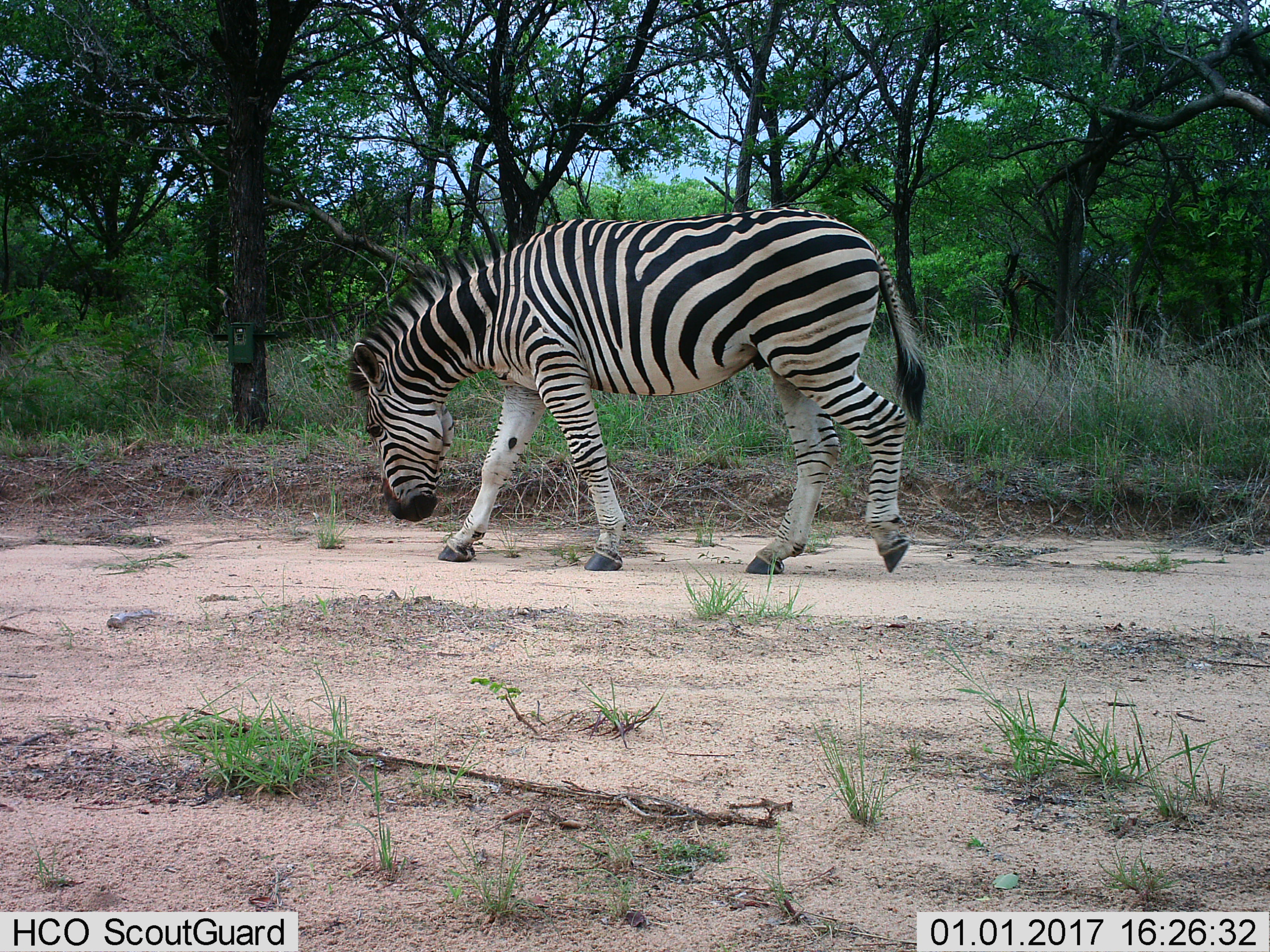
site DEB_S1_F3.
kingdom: Animalia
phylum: Chordata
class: Mammalia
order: Perissodactyla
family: Equidae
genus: Equus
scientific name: Equus quagga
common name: plains zebra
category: zebraplains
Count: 1.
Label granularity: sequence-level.